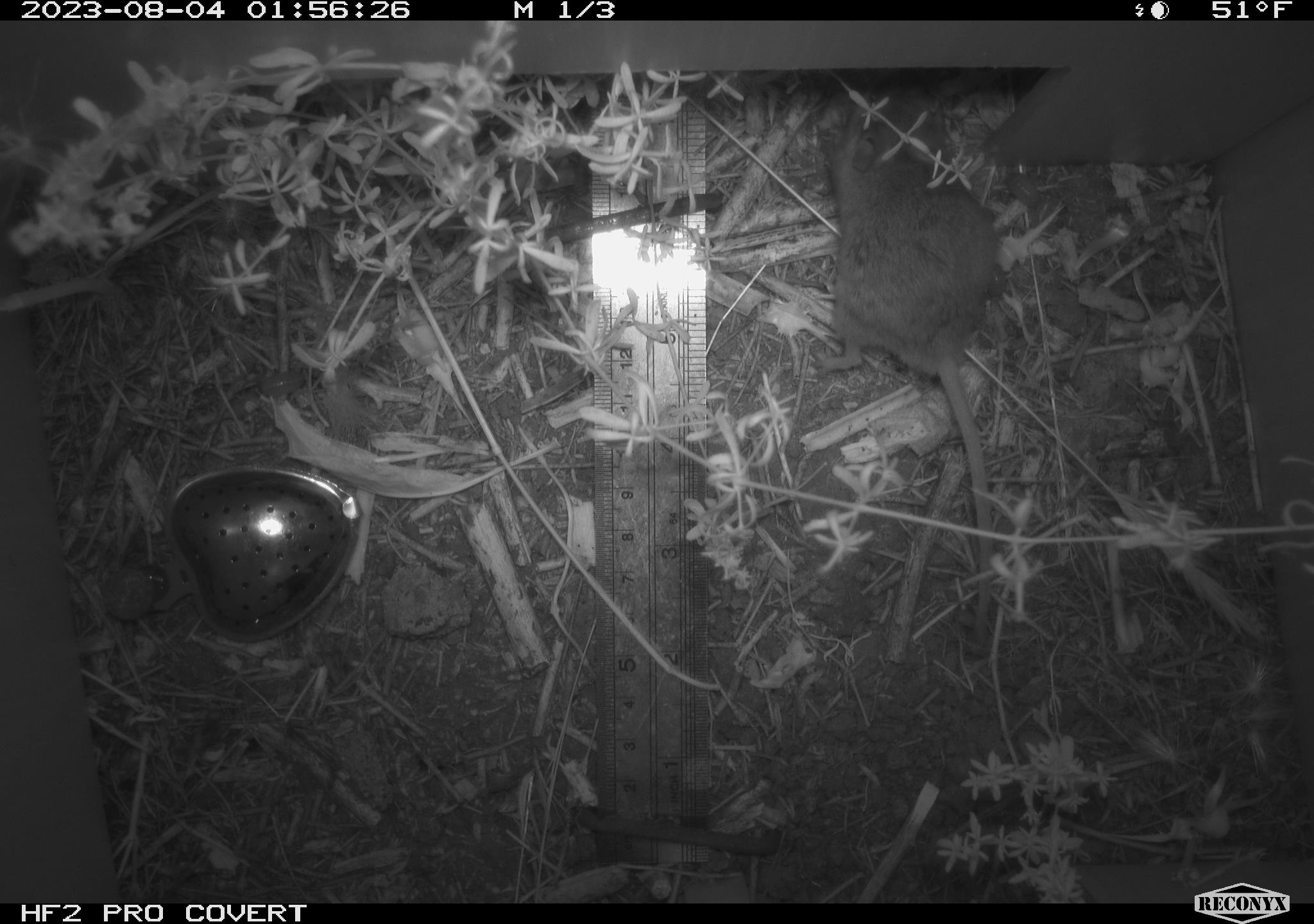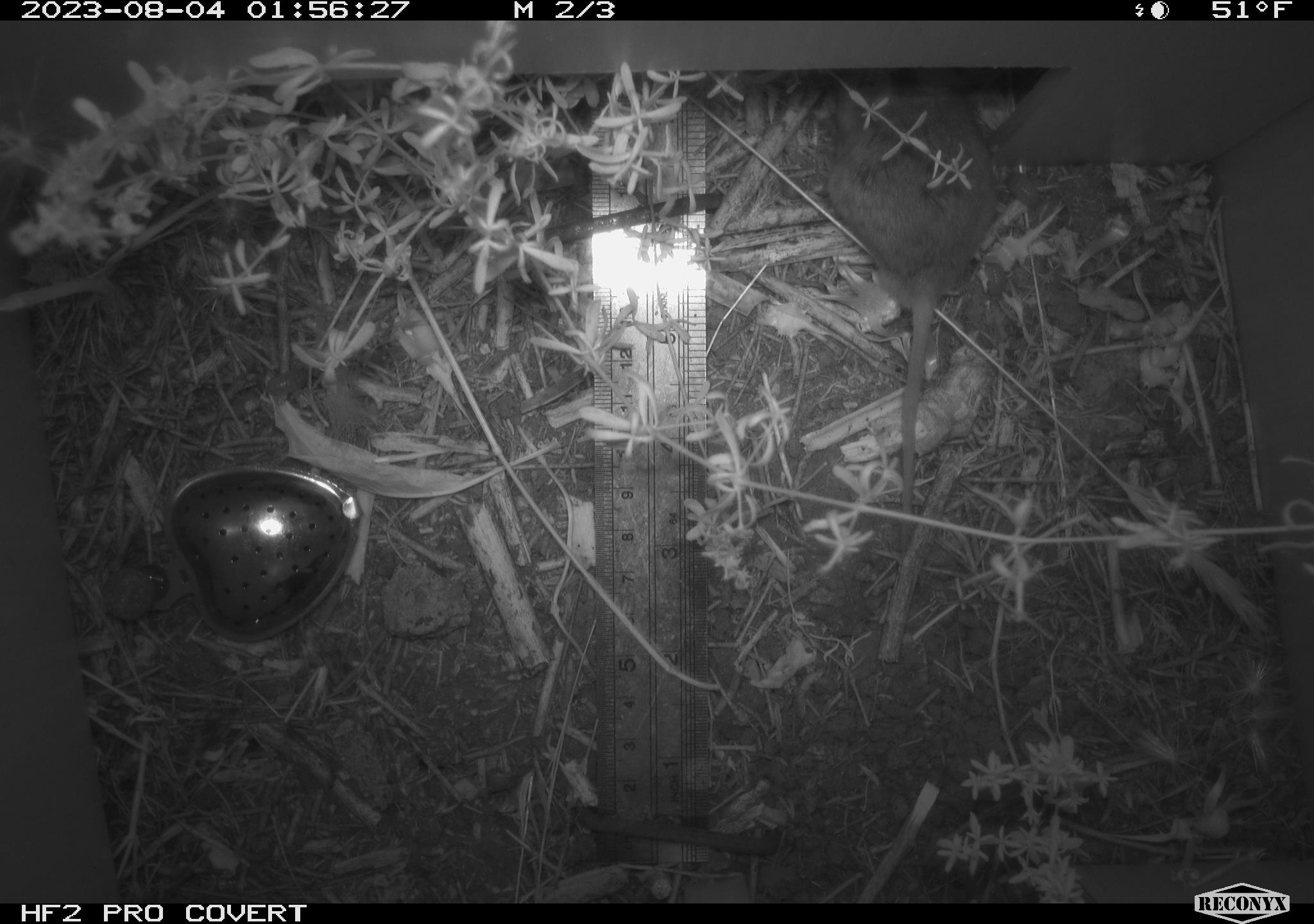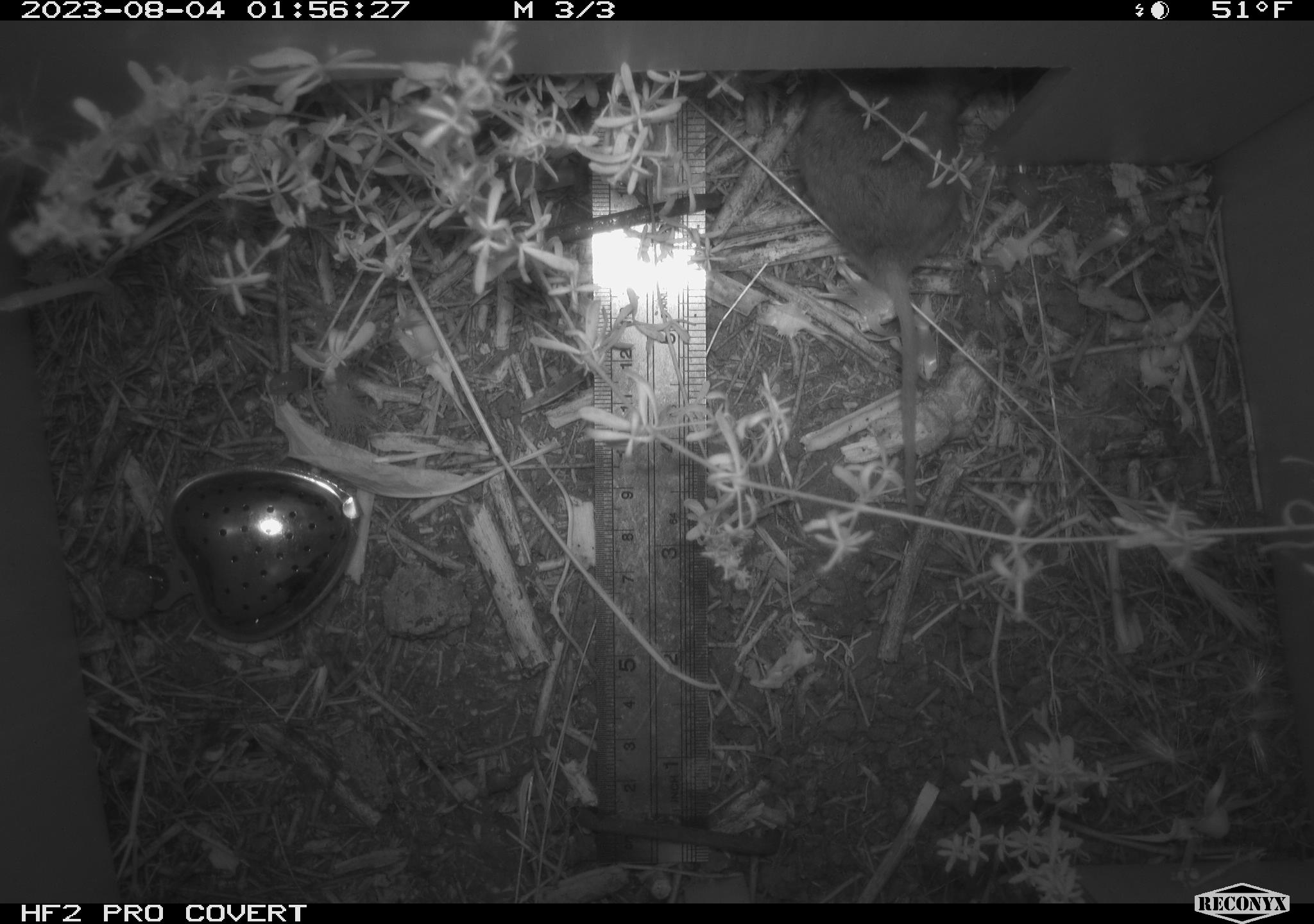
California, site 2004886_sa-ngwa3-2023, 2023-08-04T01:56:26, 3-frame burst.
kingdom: Animalia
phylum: Chordata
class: Mammalia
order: Rodentia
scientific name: Rodentia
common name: mouse species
Mouse species (Rodentia).